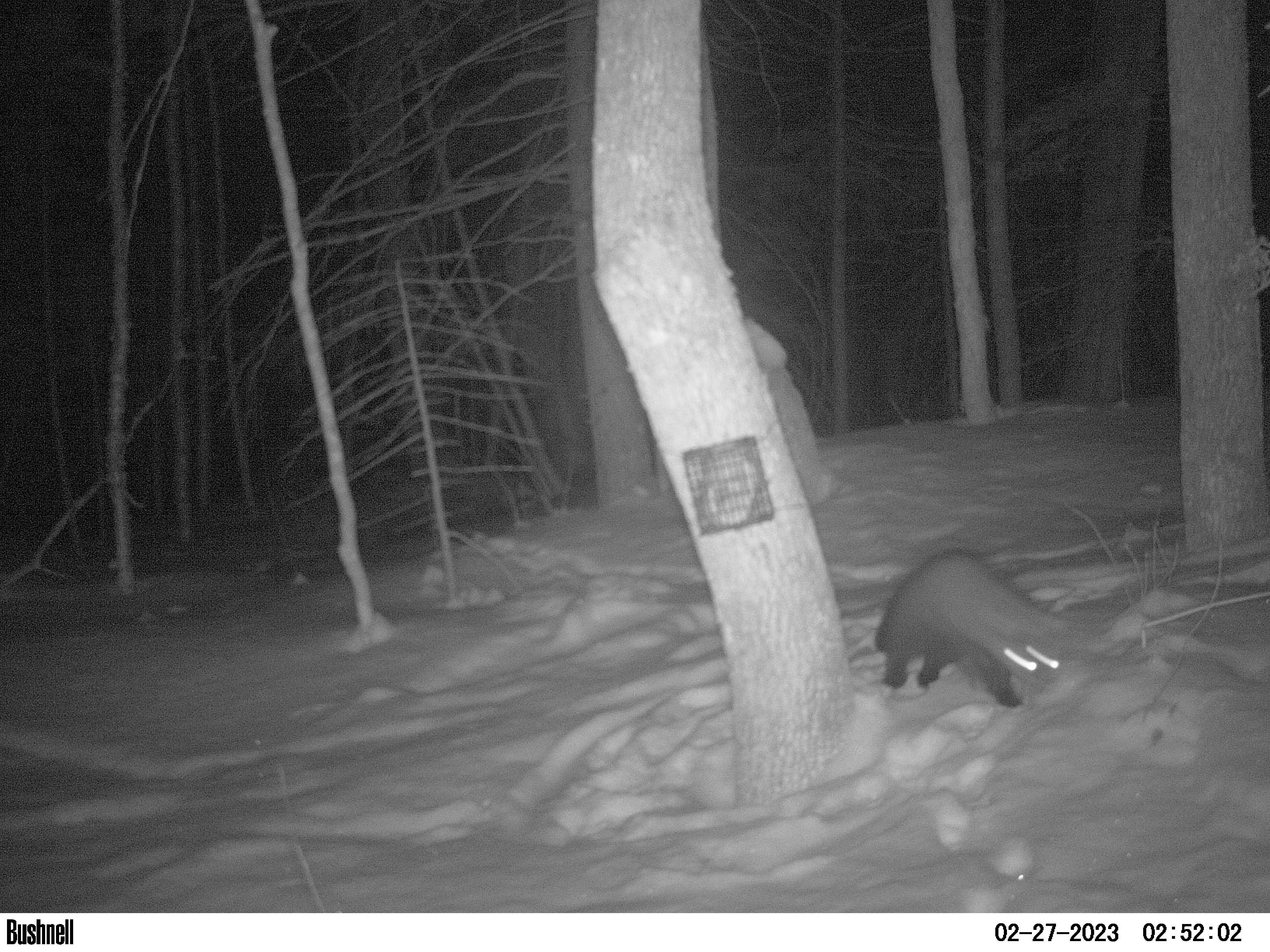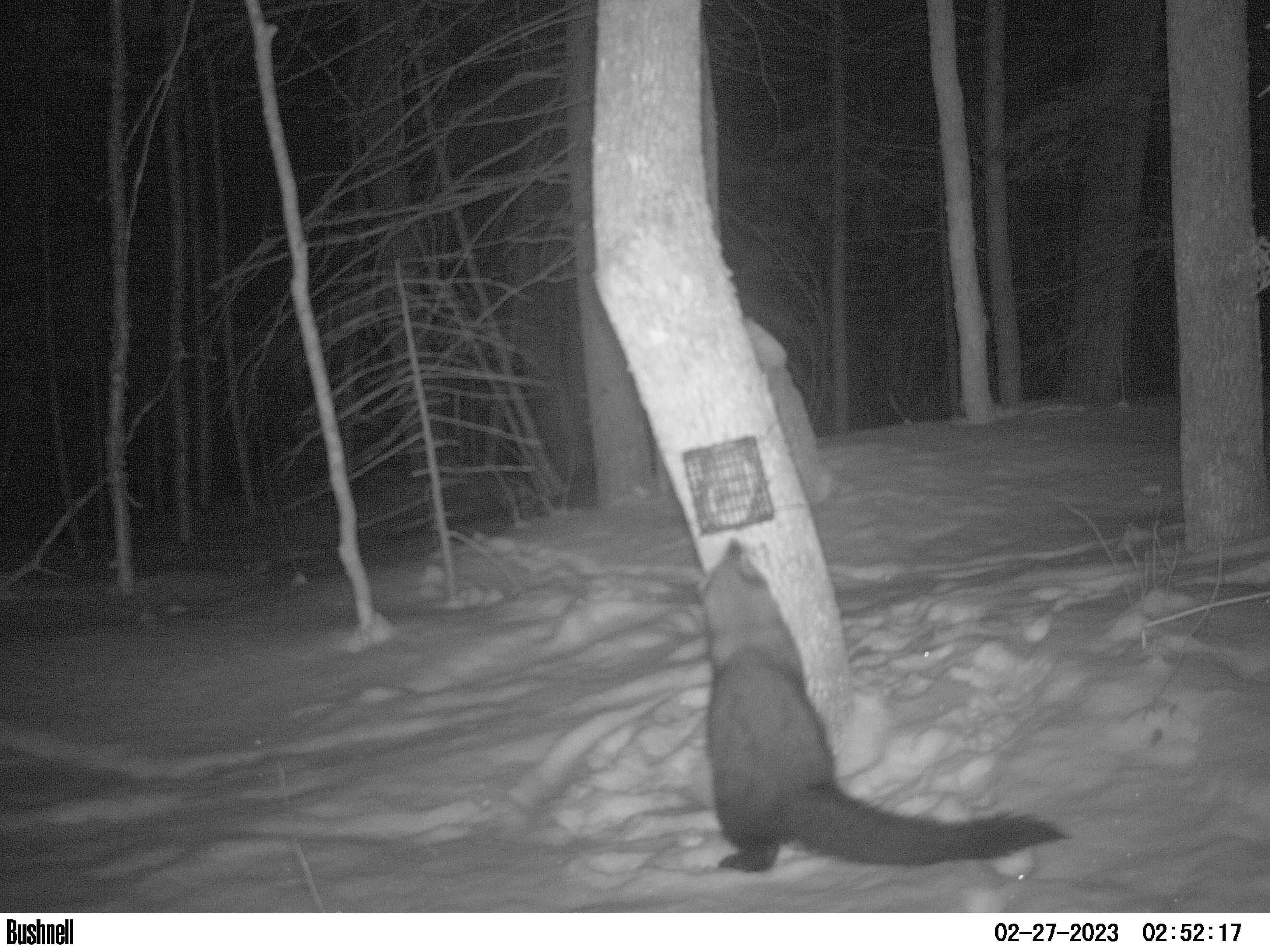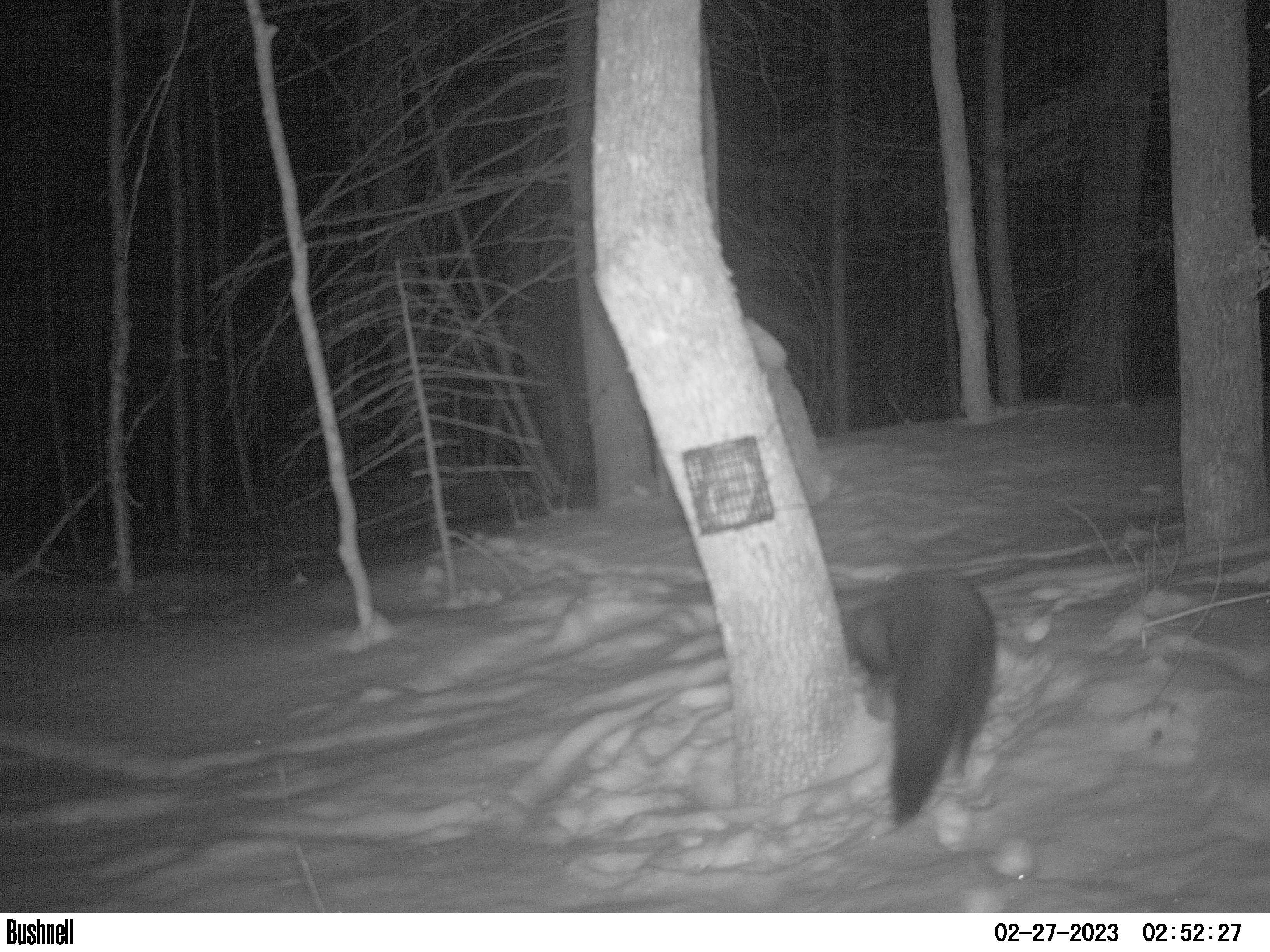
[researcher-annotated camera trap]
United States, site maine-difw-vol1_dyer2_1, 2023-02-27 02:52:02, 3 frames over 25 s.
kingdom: Animalia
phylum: Chordata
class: Mammalia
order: Carnivora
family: Mustelidae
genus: Pekania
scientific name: Pekania pennanti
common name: fisher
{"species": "fisher (Pekania pennanti)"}